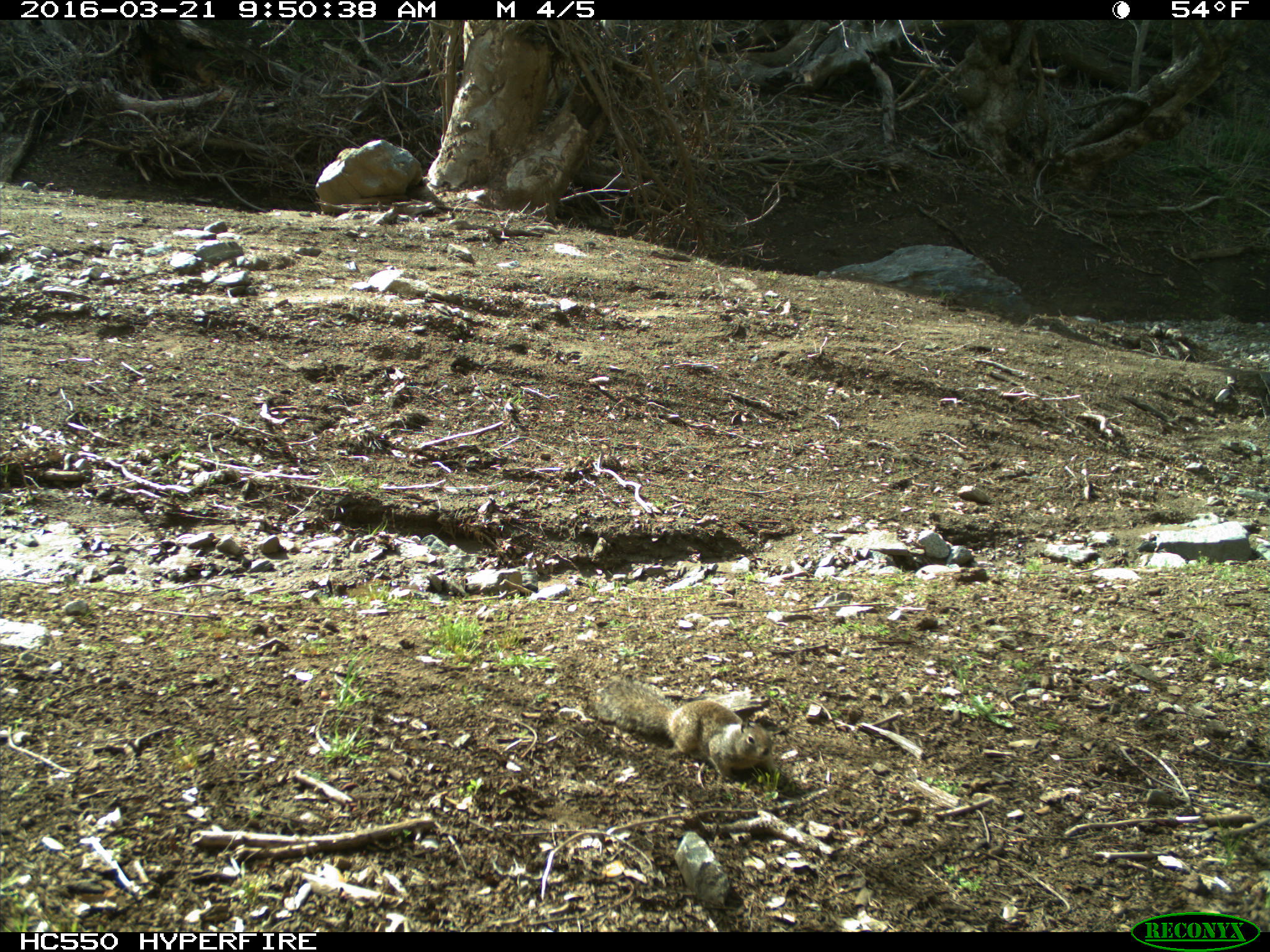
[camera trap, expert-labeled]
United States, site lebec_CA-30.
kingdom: Animalia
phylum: Chordata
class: Mammalia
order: Rodentia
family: Sciuridae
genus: Otospermophilus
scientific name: Otospermophilus beecheyi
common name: california ground squirrel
Otospermophilus beecheyi (california ground squirrel).